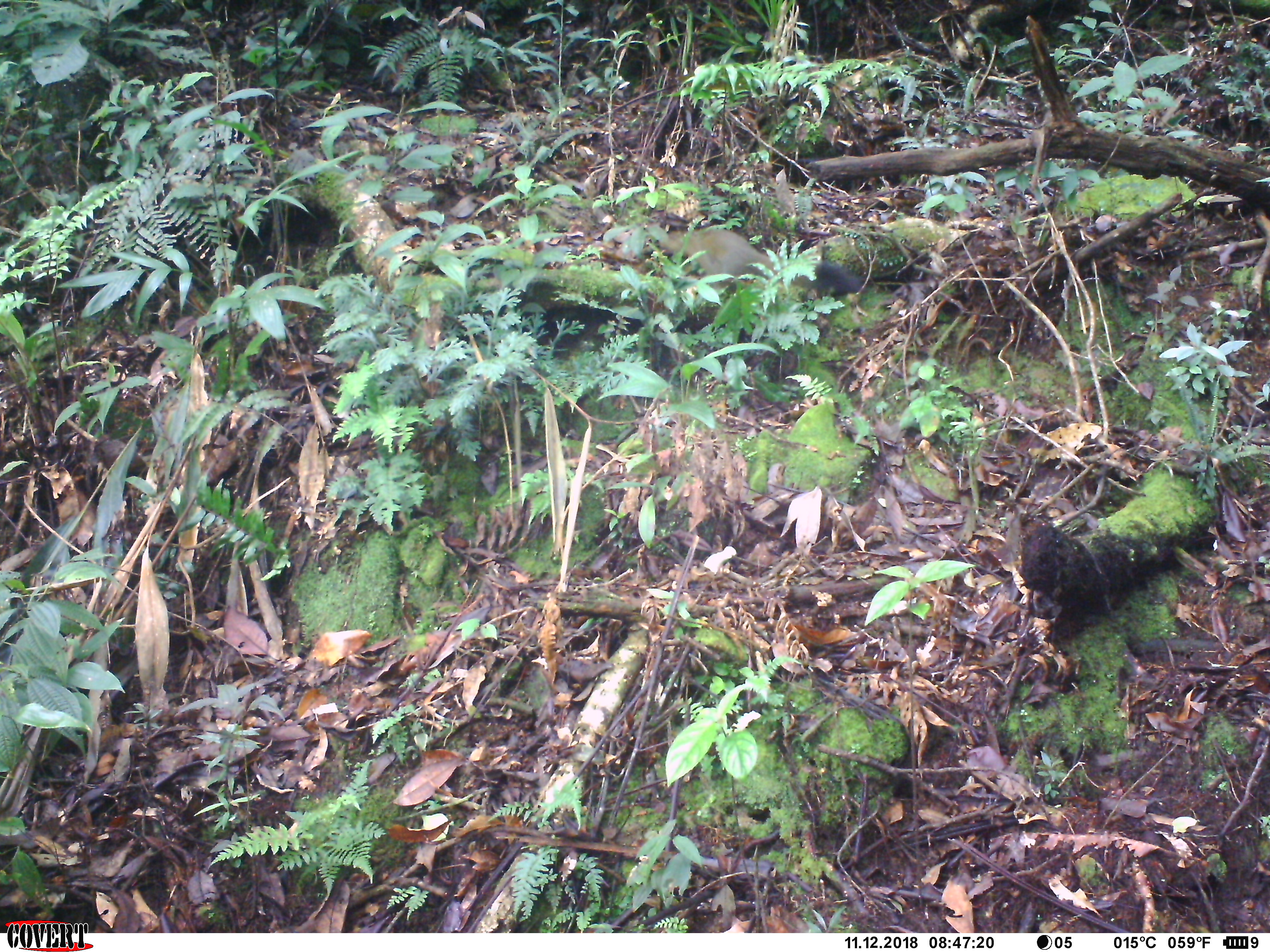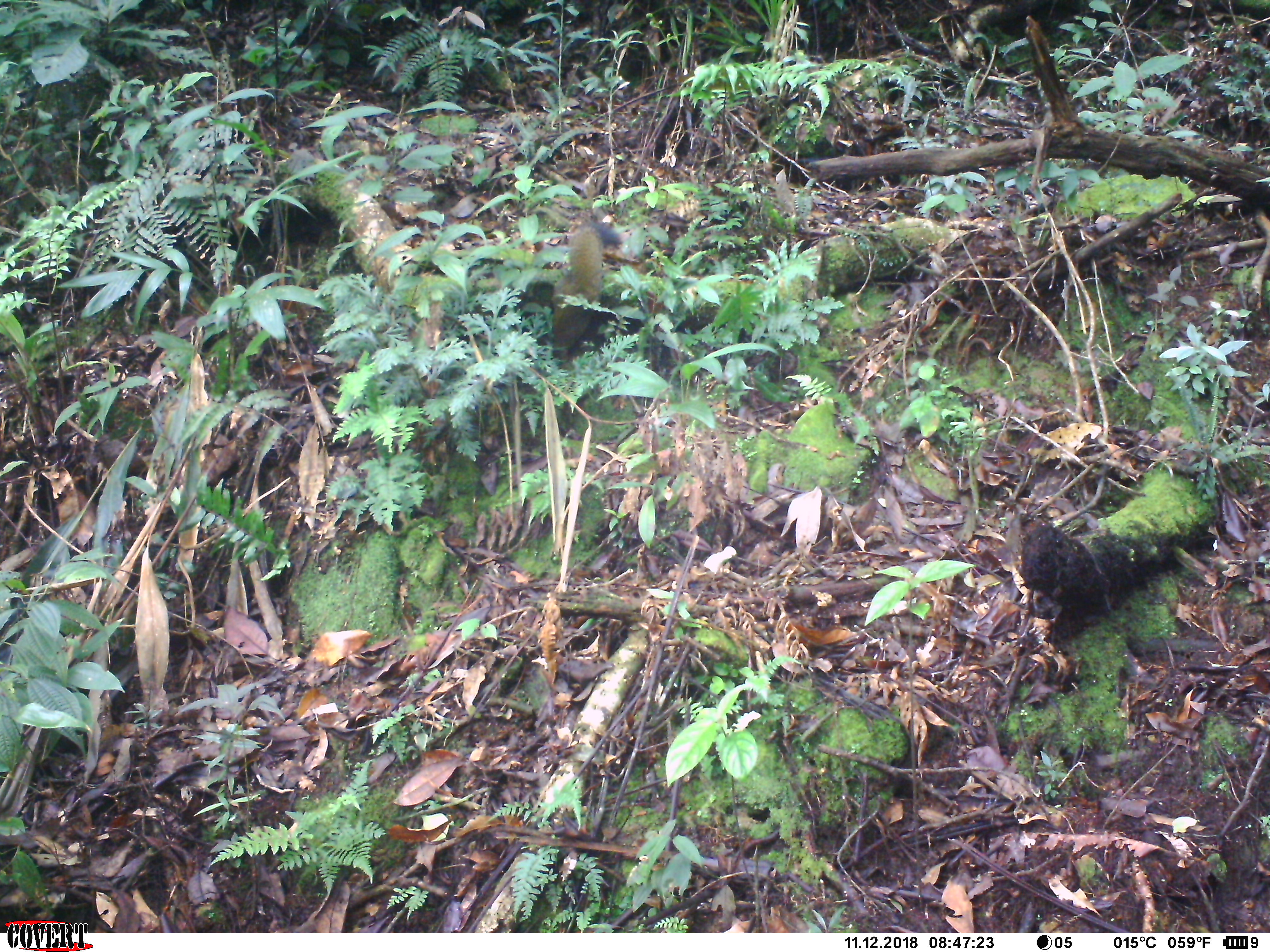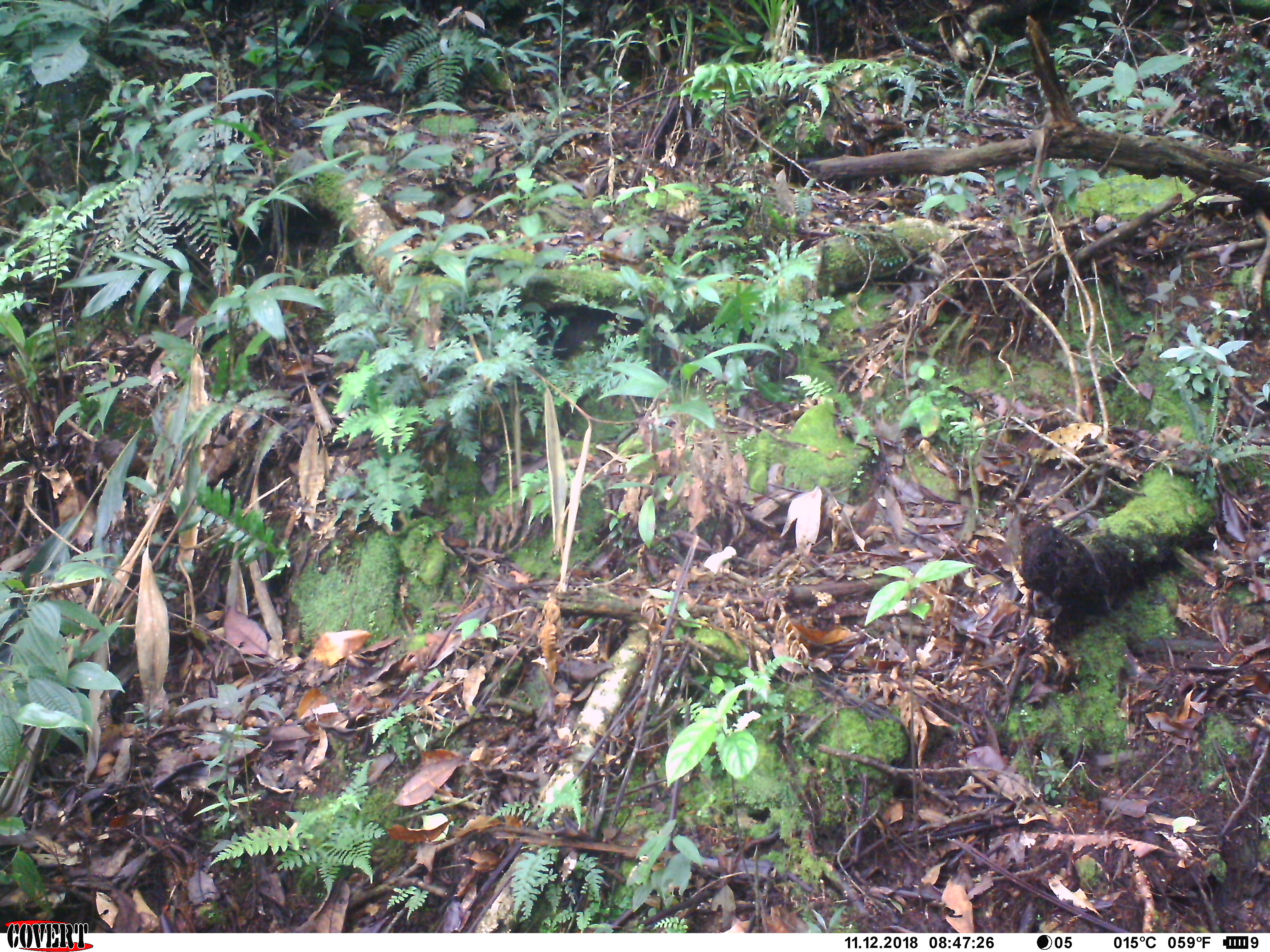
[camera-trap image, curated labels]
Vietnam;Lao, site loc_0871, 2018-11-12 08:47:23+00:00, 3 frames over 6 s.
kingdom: Animalia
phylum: Chordata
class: Mammalia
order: Rodentia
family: Sciuridae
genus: Sciurus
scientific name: Sciurus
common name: squirrel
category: unidentified squirrel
Unidentified squirrel (squirrel) (Sciurus). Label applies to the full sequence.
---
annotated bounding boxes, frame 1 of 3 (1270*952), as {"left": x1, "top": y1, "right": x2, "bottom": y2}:
unidentified squirrel: {"left": 658, "top": 227, "right": 863, "bottom": 299}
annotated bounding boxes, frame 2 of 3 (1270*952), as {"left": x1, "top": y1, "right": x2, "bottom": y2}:
unidentified squirrel: {"left": 551, "top": 220, "right": 621, "bottom": 352}